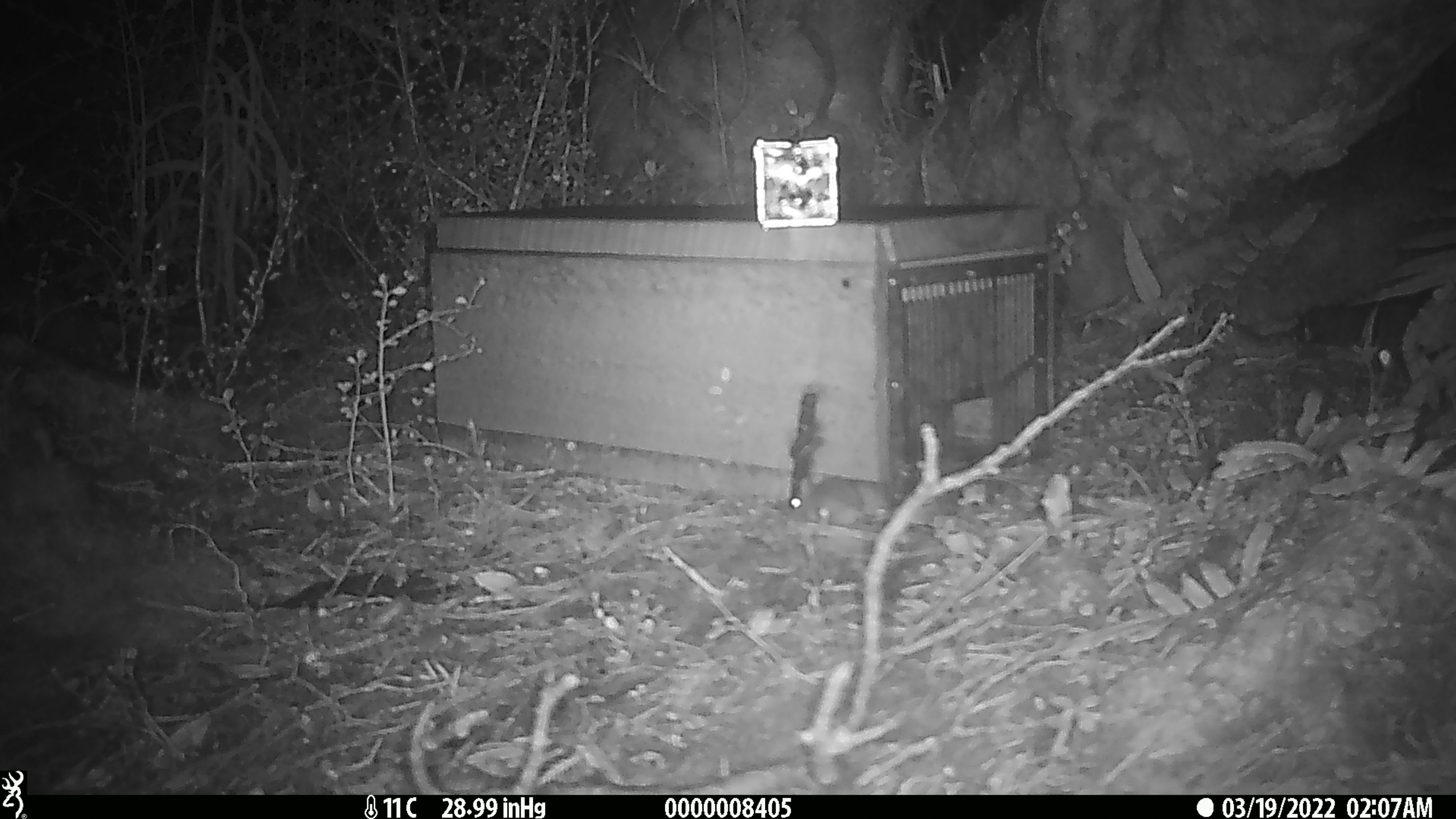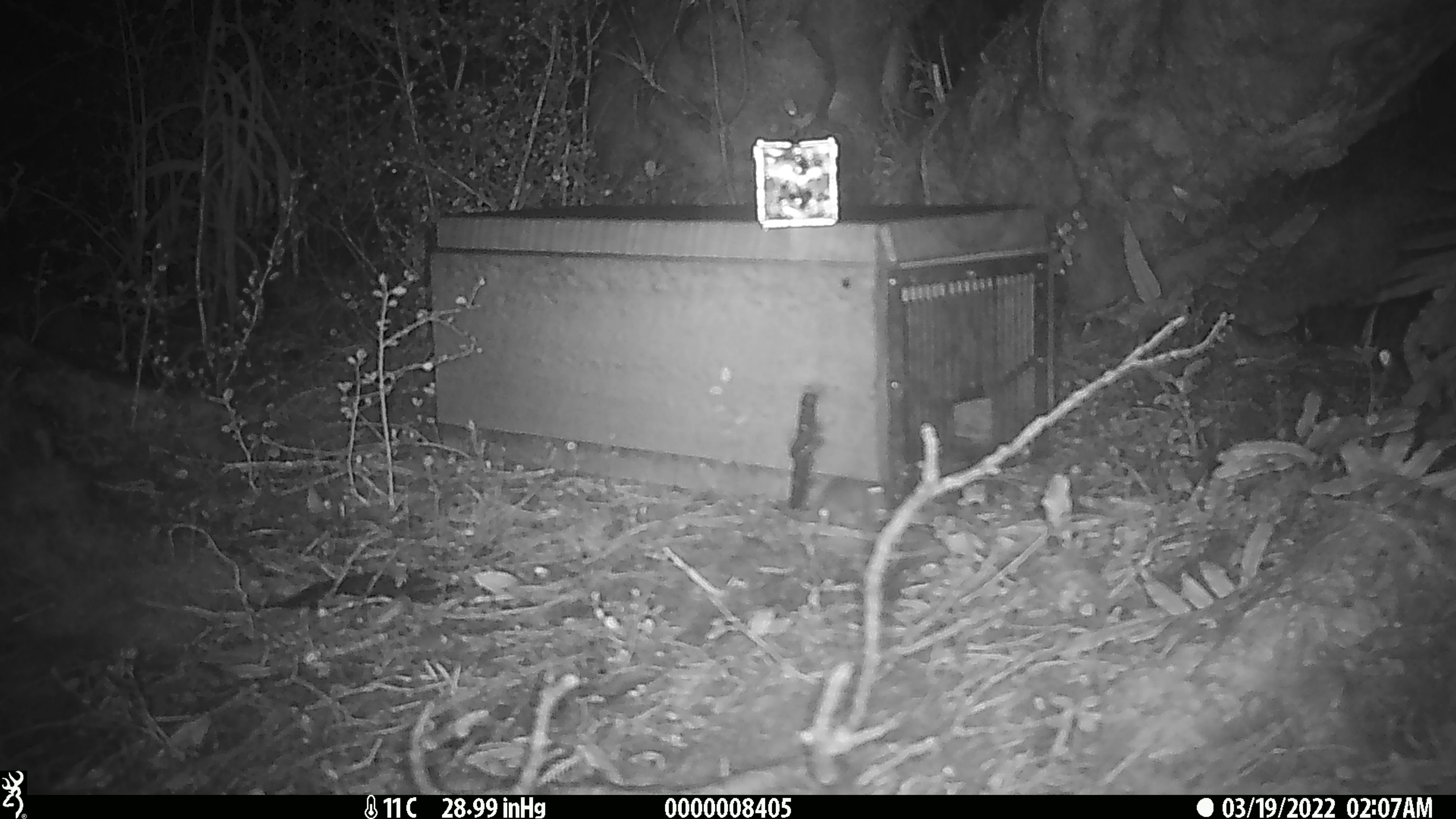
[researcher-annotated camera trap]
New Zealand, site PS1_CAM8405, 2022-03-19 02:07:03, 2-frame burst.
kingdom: Animalia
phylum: Chordata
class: Mammalia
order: Rodentia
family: Muridae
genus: Mus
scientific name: Mus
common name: mouse